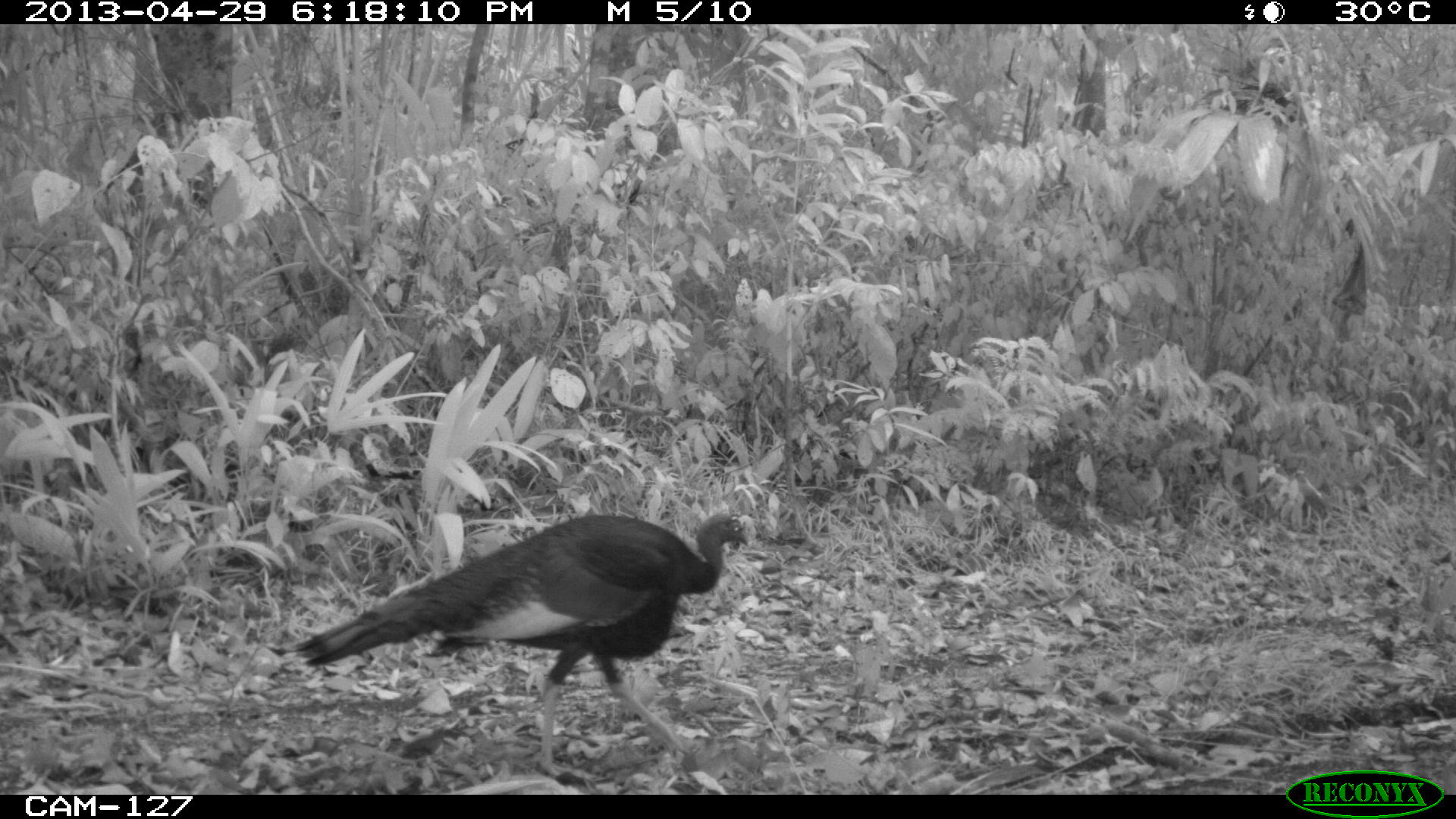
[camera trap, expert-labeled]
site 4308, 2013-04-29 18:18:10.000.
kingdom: Animalia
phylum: Chordata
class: Aves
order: Galliformes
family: Phasianidae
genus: Meleagris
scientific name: Meleagris ocellata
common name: ocellated turkey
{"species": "Meleagris ocellata (ocellated turkey)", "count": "1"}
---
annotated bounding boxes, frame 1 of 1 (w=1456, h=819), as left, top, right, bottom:
meleagris ocellata: 289, 511, 749, 779